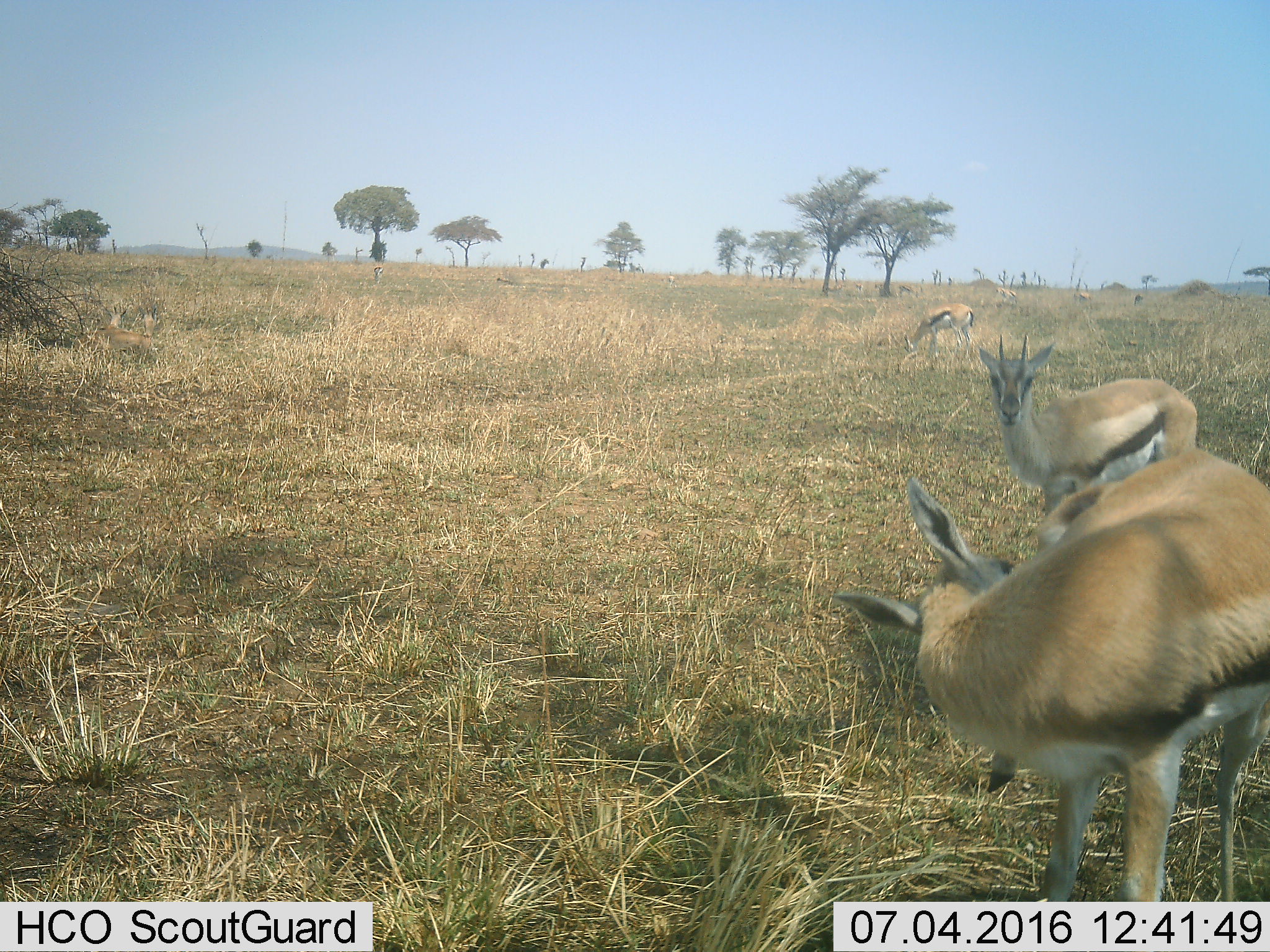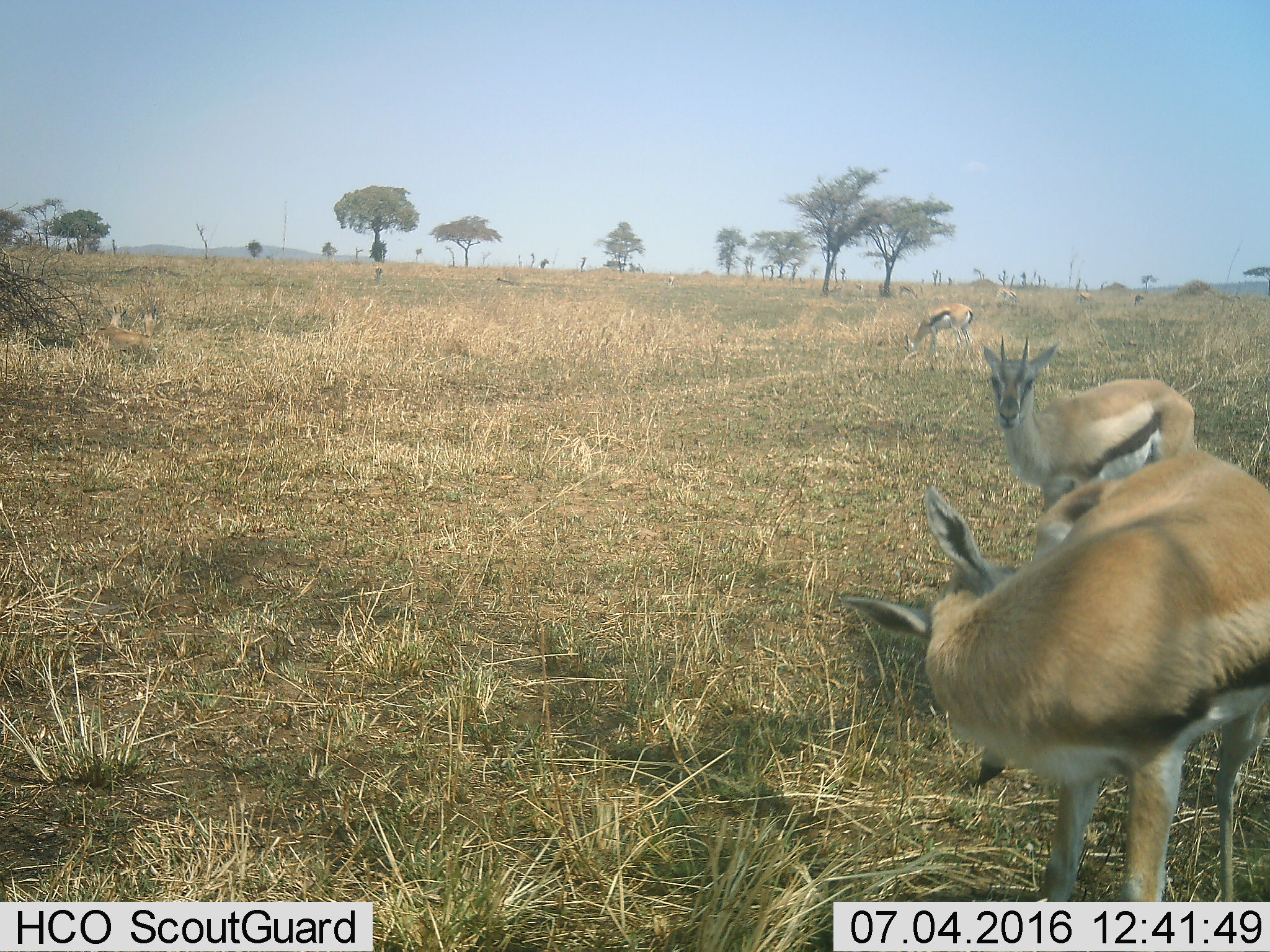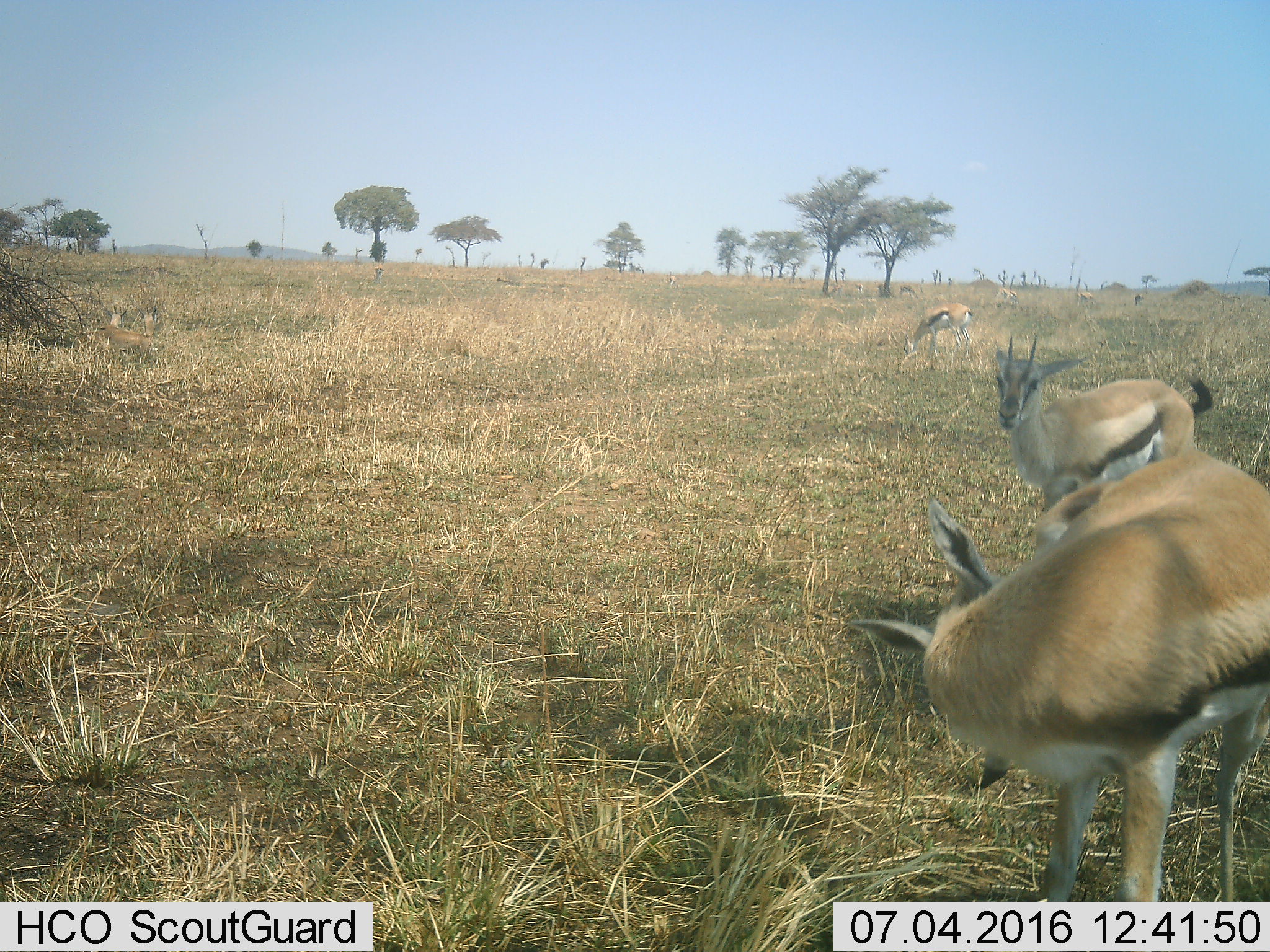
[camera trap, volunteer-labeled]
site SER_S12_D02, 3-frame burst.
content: unidentified animal